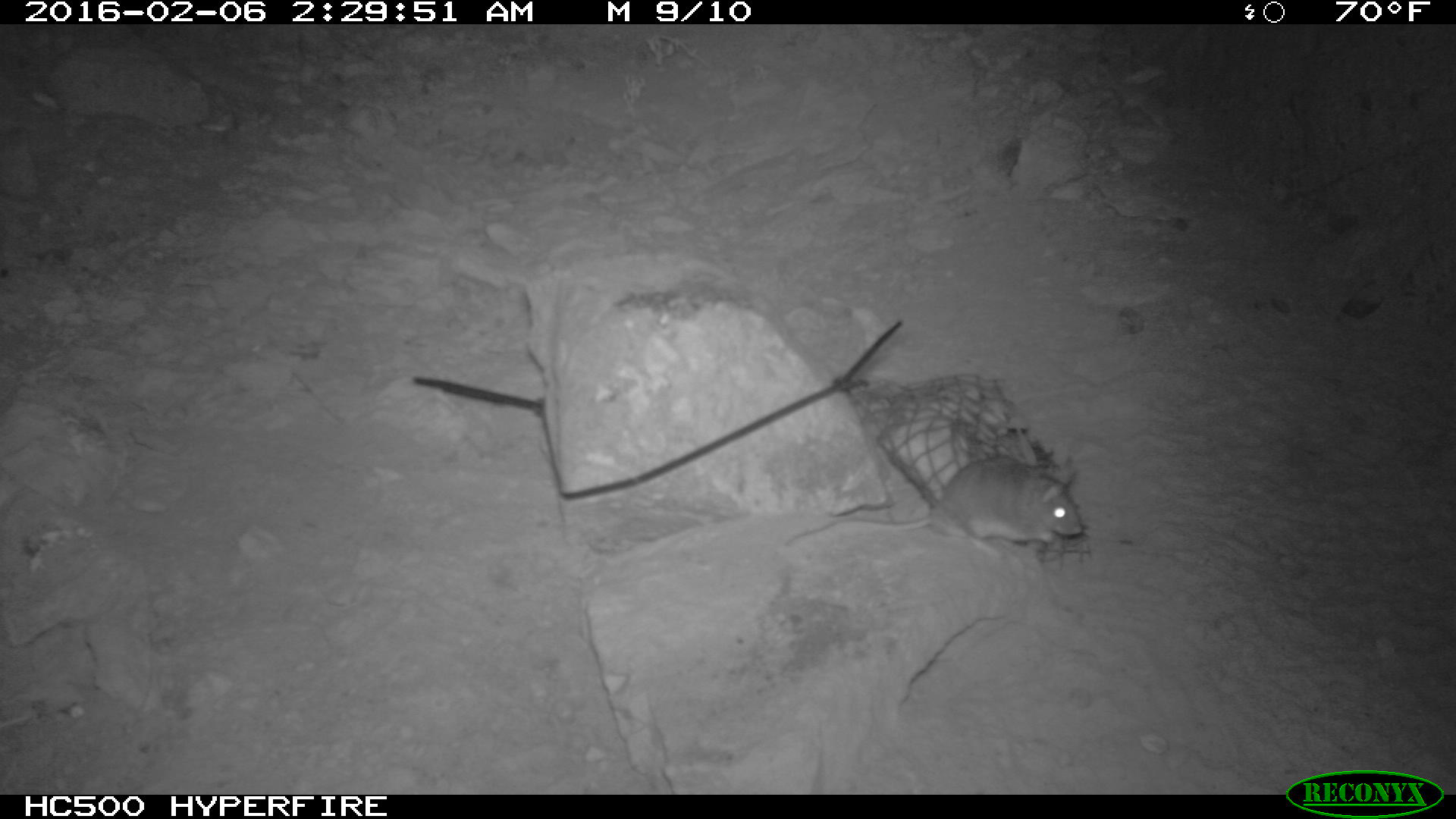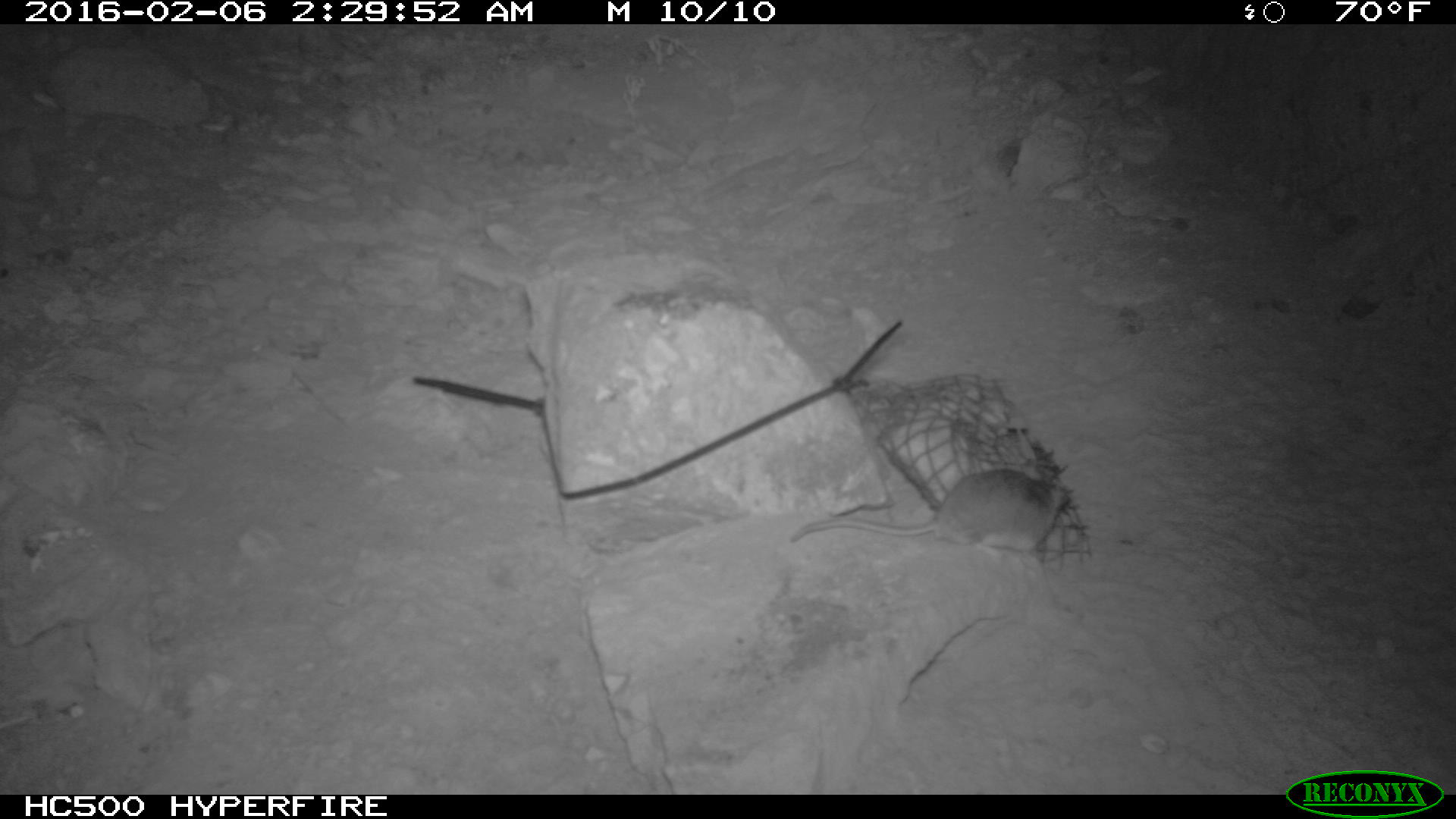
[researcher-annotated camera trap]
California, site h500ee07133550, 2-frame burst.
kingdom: Animalia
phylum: Chordata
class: Mammalia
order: Rodentia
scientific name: Rodentia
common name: rodent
Rodent (Rodentia).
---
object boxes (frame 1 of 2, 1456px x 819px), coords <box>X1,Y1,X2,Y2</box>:
rodent: <box>785,457,1084,559</box>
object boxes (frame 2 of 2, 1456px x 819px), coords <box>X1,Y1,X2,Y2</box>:
rodent: <box>794,462,1070,553</box>